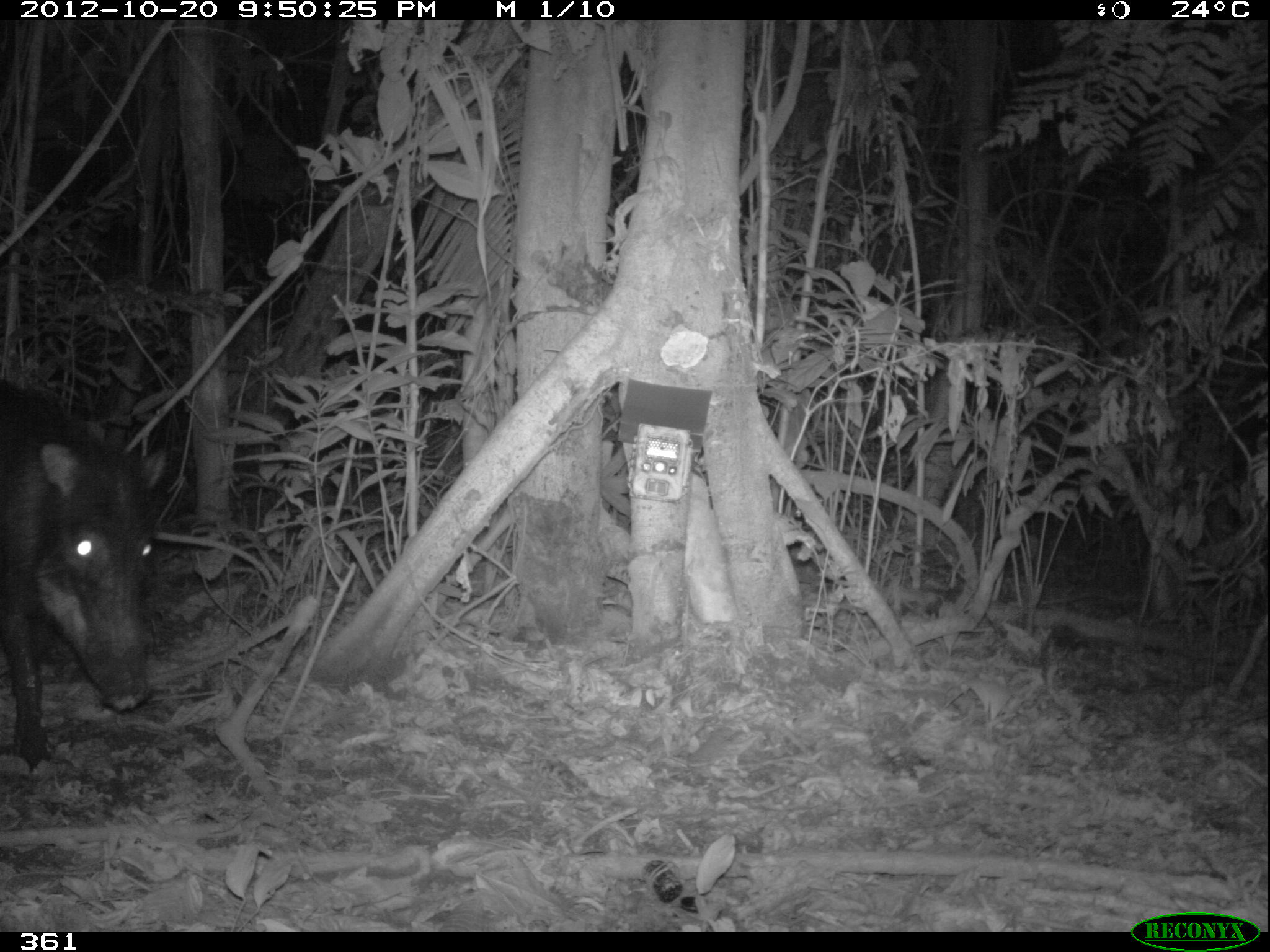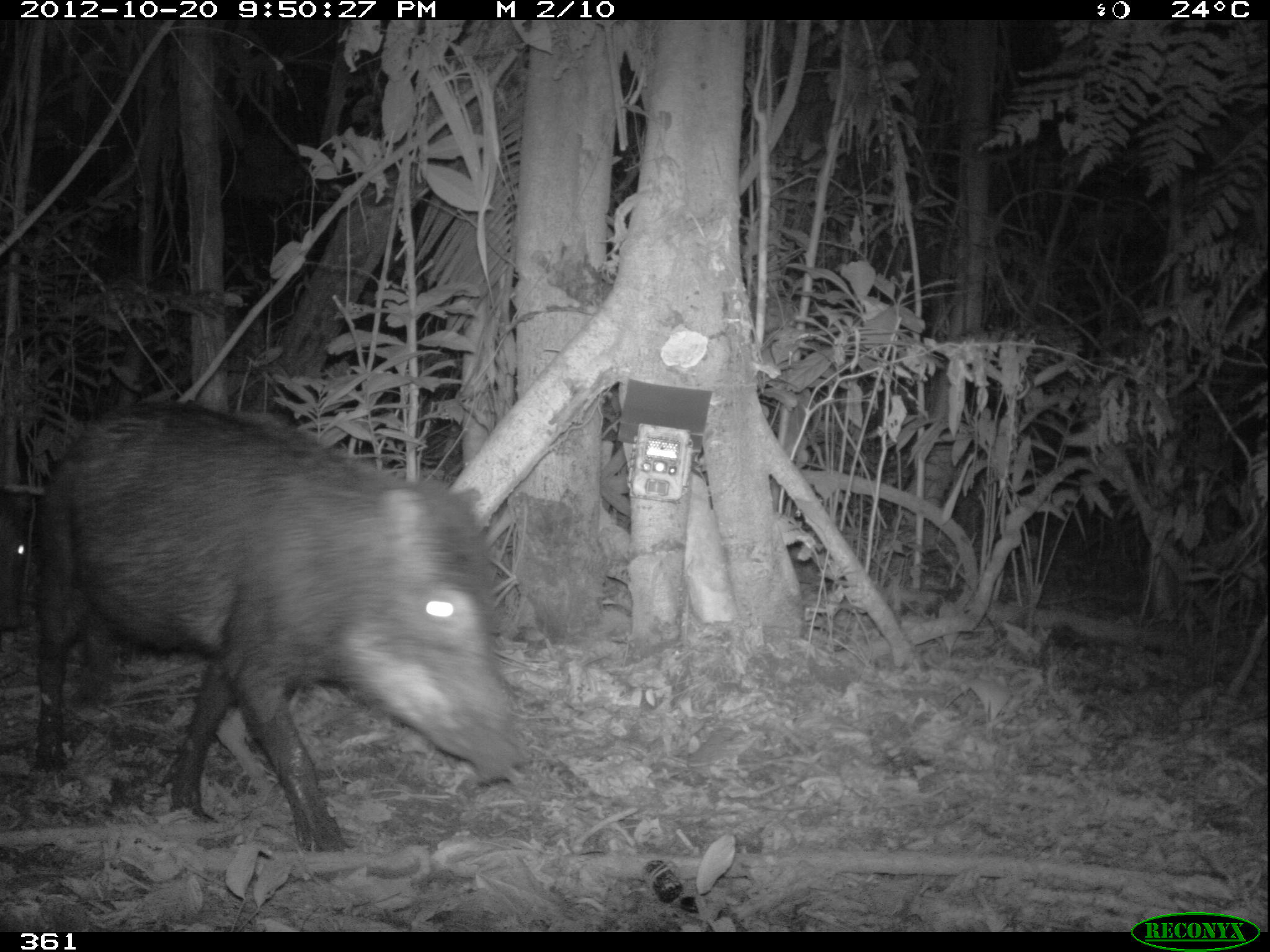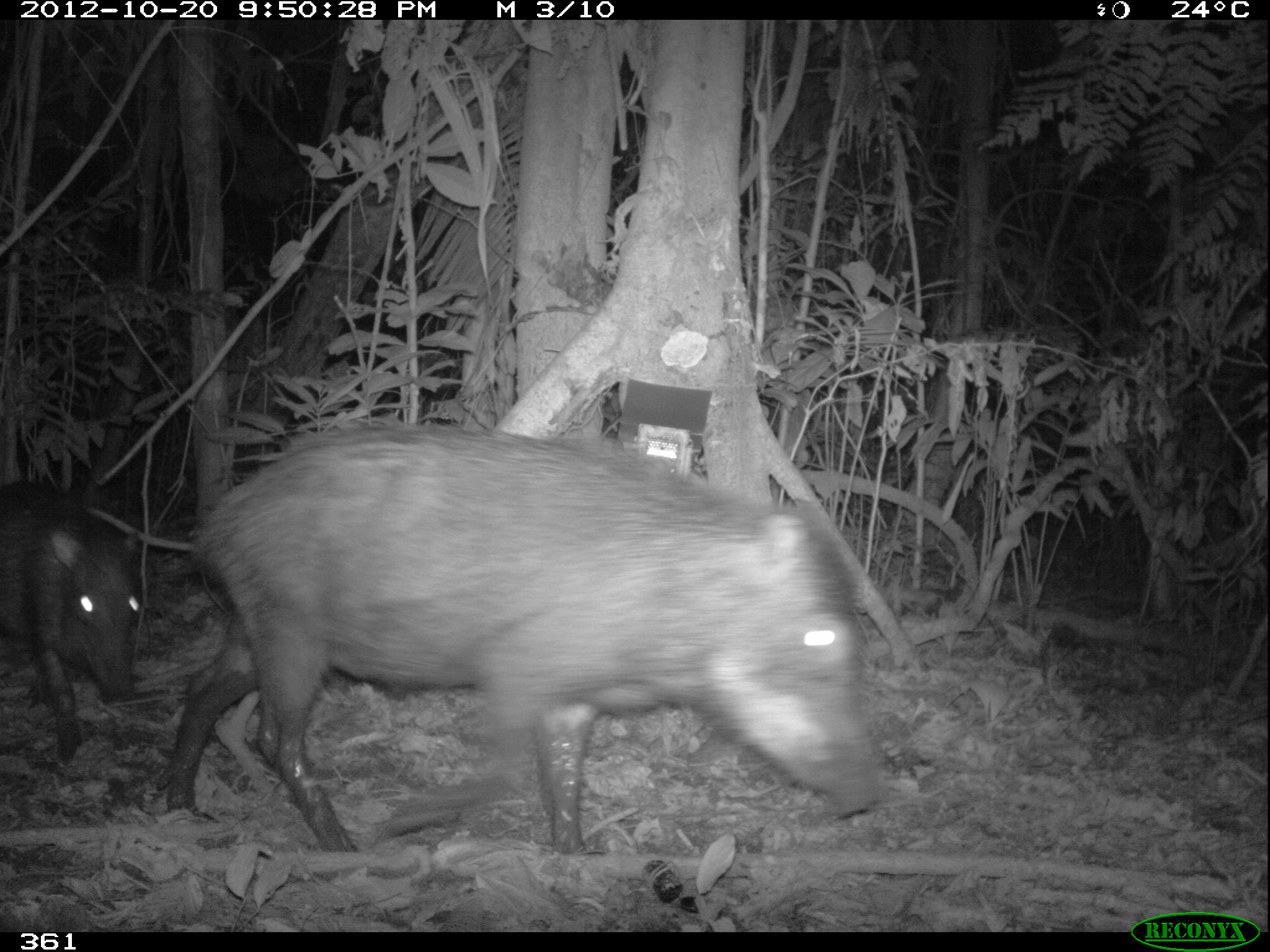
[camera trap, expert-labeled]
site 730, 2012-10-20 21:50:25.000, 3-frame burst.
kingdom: Animalia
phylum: Chordata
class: Mammalia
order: Artiodactyla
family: Tayassuidae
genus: Tayassu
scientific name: Tayassu pecari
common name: white-lipped peccary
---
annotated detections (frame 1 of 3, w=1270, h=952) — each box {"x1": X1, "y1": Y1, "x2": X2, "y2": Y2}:
tayassu pecari: {"x1": 0, "y1": 376, "x2": 166, "y2": 759}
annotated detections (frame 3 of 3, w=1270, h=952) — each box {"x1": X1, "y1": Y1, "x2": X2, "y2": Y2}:
tayassu pecari: {"x1": 159, "y1": 417, "x2": 889, "y2": 858}; {"x1": 0, "y1": 474, "x2": 147, "y2": 755}